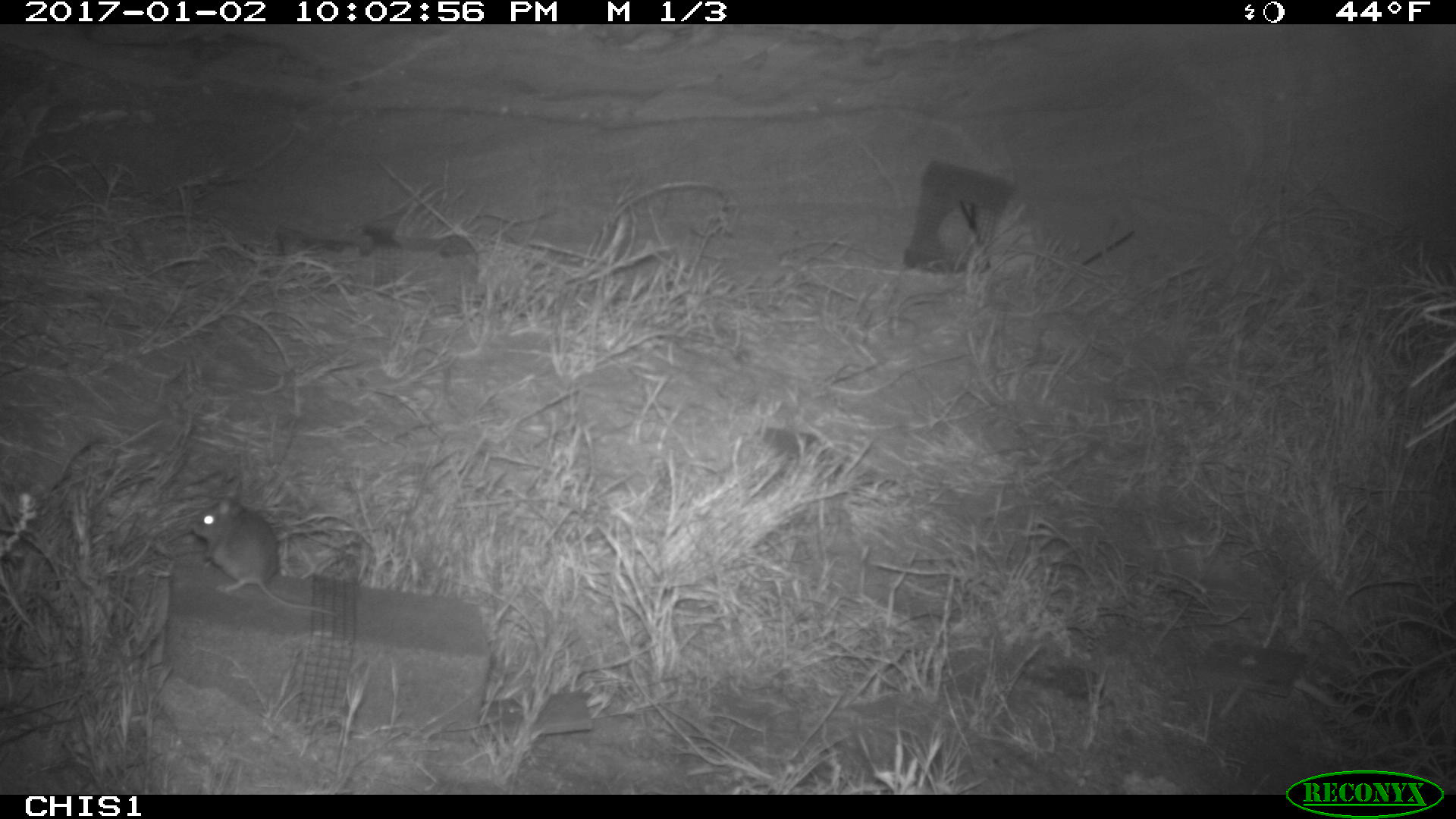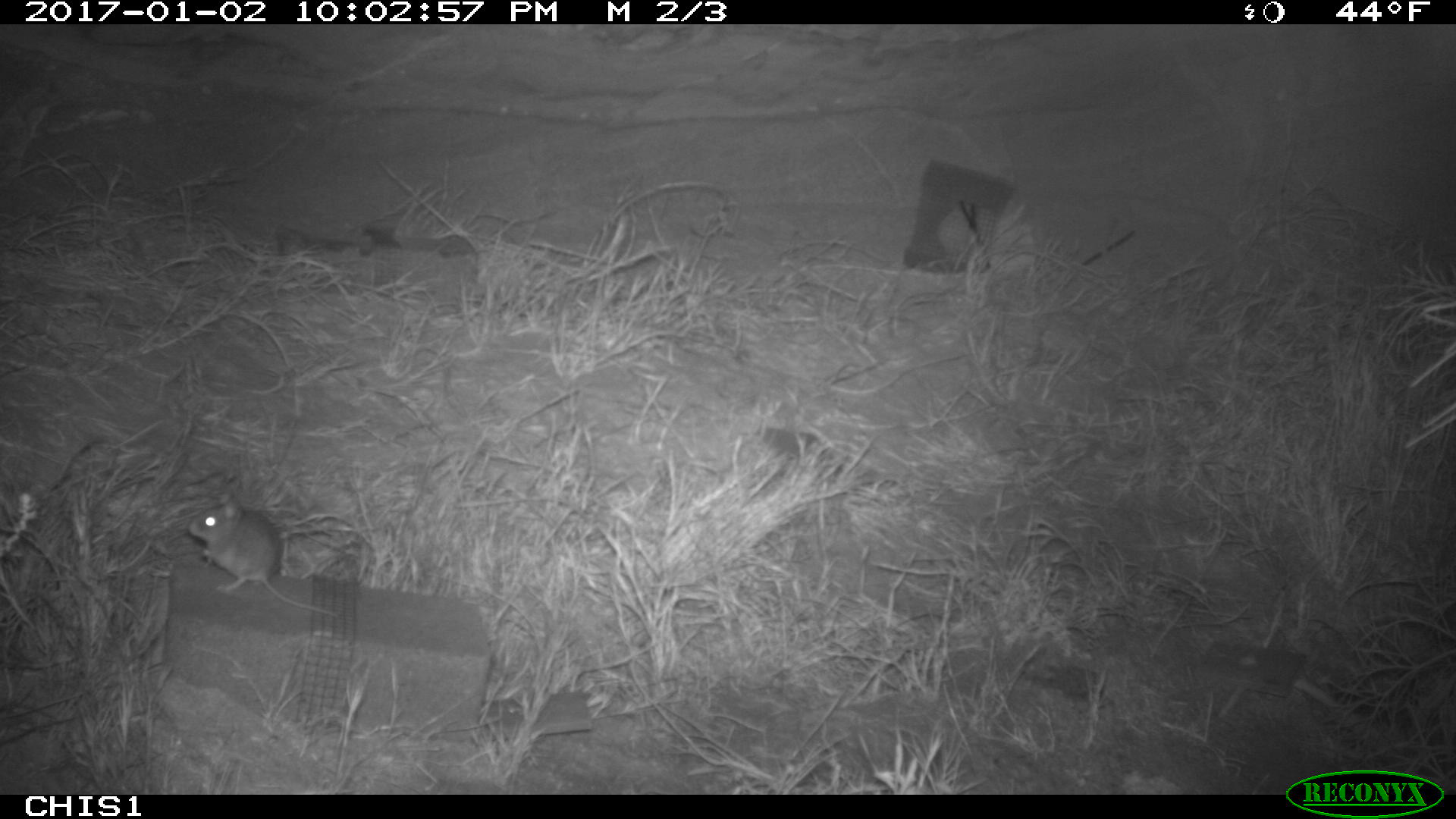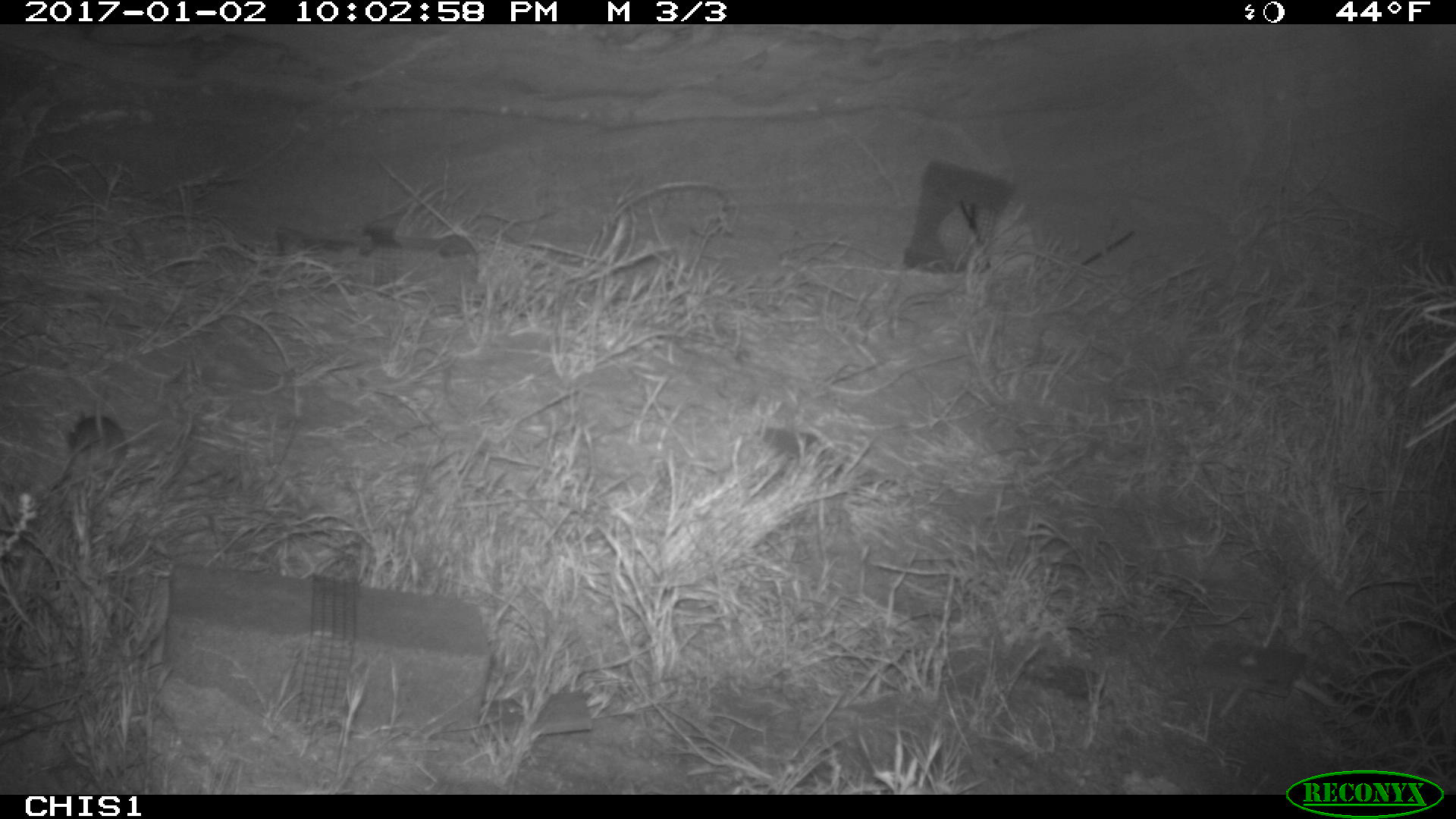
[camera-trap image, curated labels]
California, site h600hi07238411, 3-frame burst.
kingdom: Animalia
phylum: Chordata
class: Mammalia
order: Rodentia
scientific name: Rodentia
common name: rodent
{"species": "rodent (Rodentia)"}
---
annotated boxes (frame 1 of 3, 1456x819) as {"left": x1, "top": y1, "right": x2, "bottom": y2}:
rodent: {"left": 187, "top": 490, "right": 335, "bottom": 613}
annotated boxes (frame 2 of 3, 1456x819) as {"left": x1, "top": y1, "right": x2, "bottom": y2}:
rodent: {"left": 187, "top": 492, "right": 335, "bottom": 616}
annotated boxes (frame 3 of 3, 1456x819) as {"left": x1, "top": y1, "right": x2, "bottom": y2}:
rodent: {"left": 44, "top": 414, "right": 125, "bottom": 494}